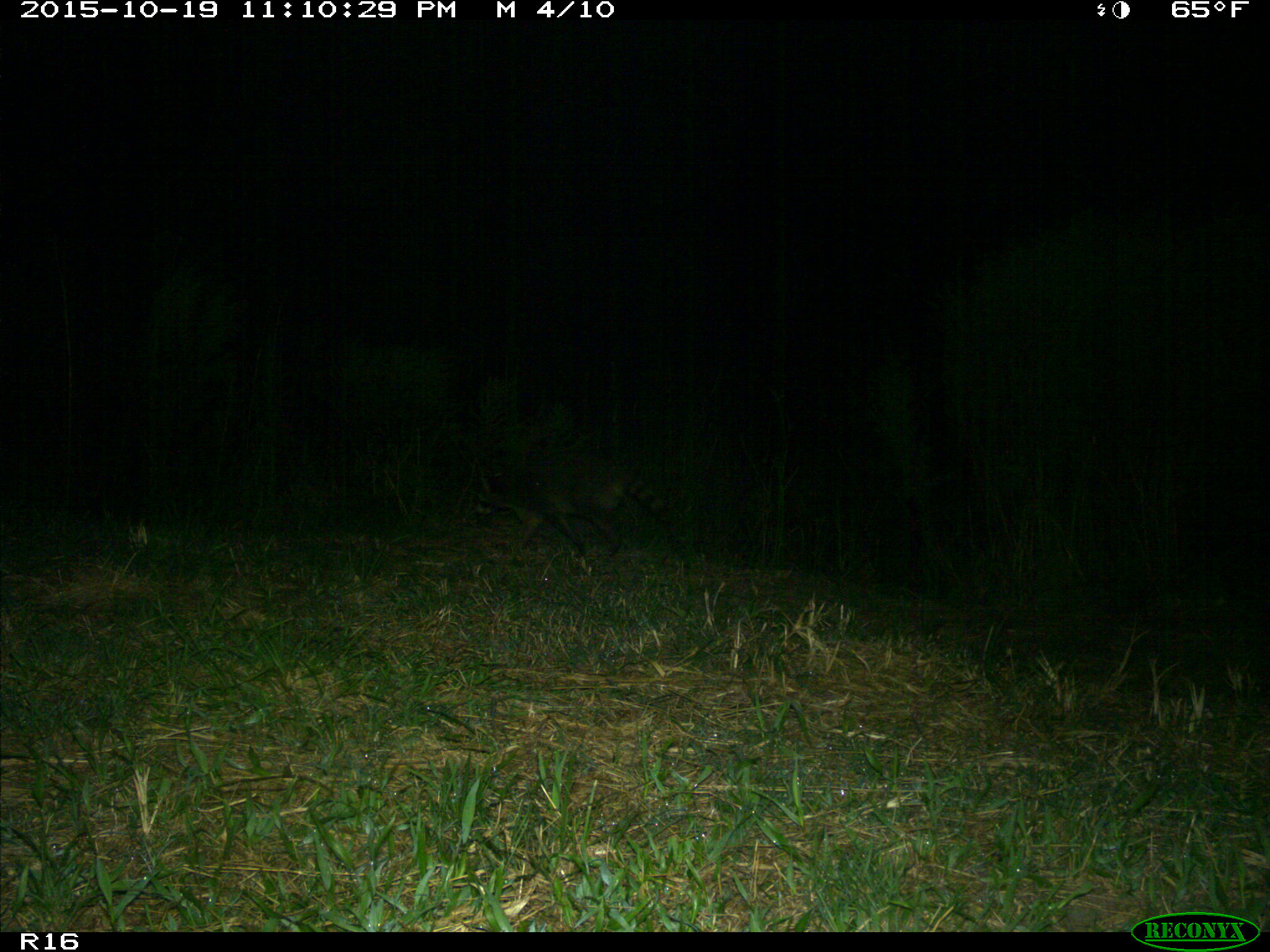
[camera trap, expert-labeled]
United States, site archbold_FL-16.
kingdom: Animalia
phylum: Chordata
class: Mammalia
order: Carnivora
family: Procyonidae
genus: Procyon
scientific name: Procyon lotor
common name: common raccoon